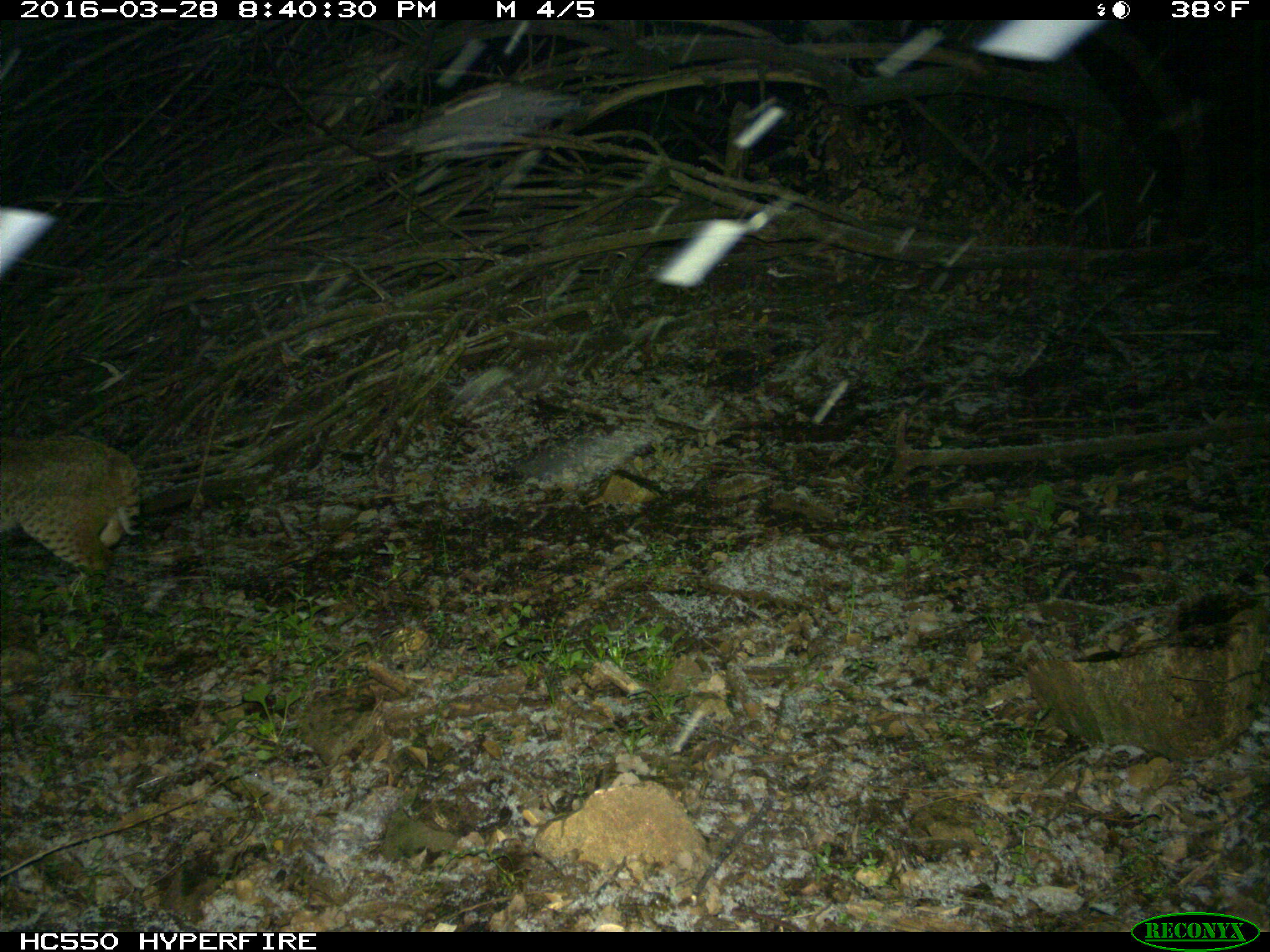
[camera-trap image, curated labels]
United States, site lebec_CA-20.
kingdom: Animalia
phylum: Chordata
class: Mammalia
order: Carnivora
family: Felidae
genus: Lynx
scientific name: Lynx rufus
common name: bobcat